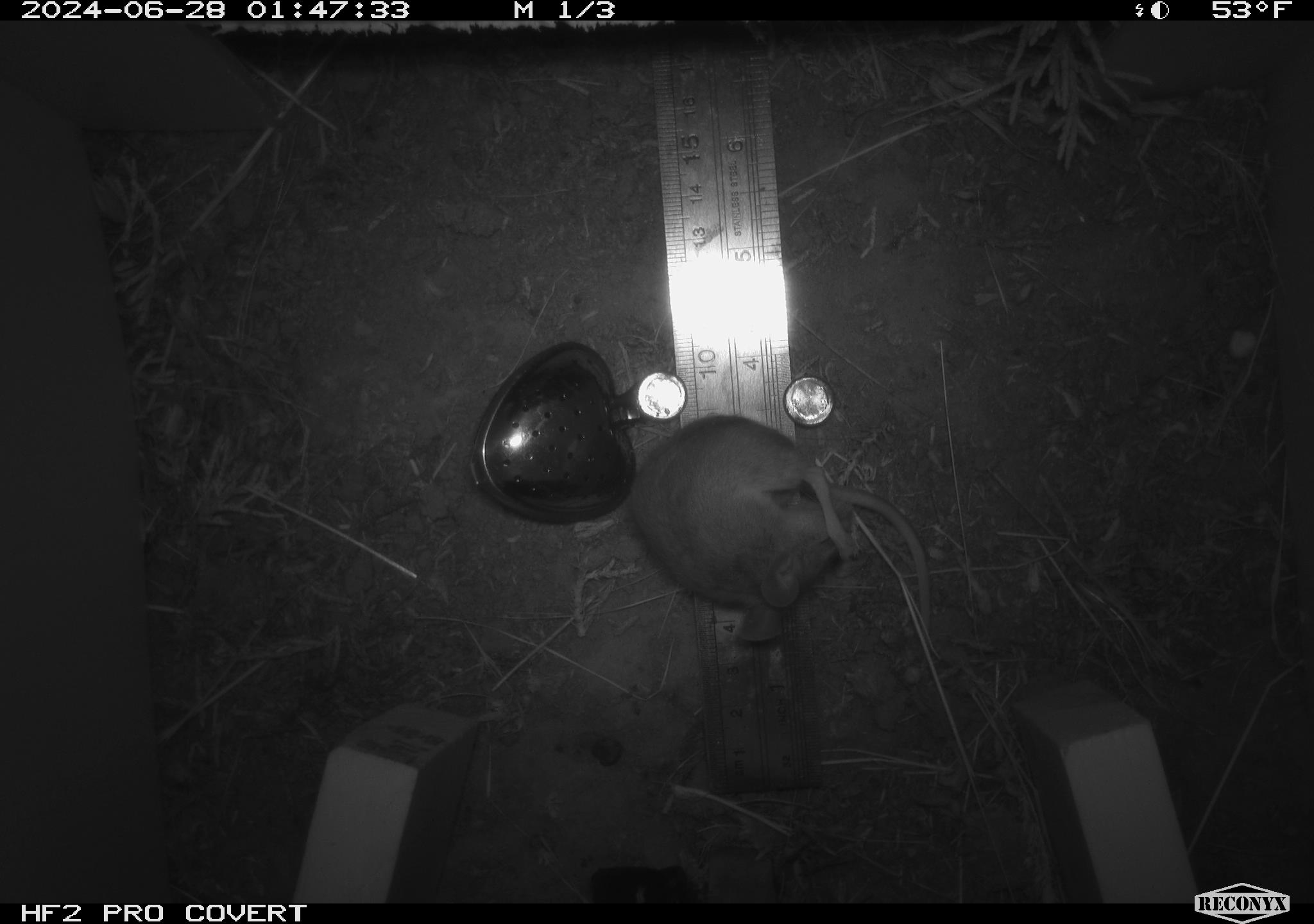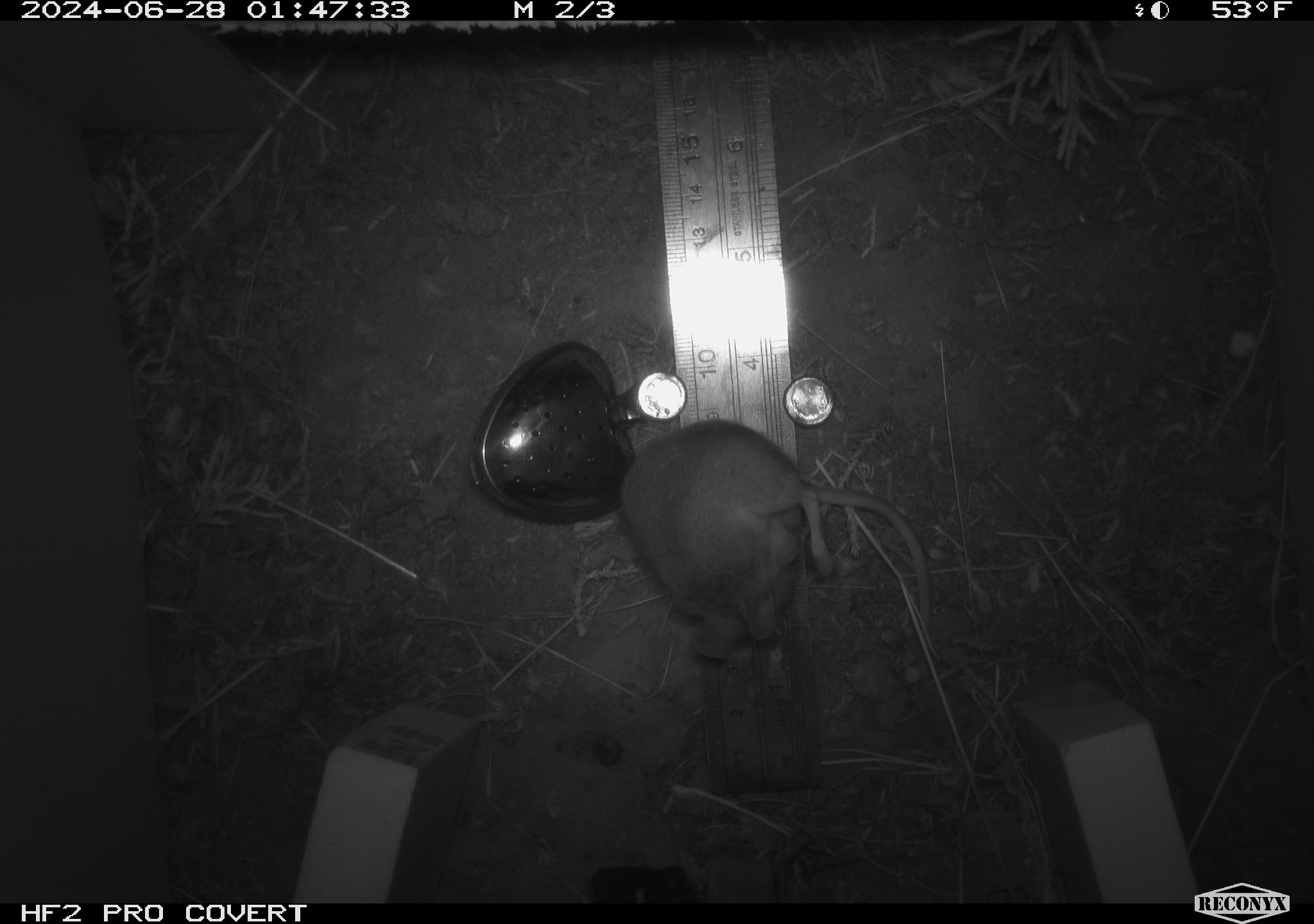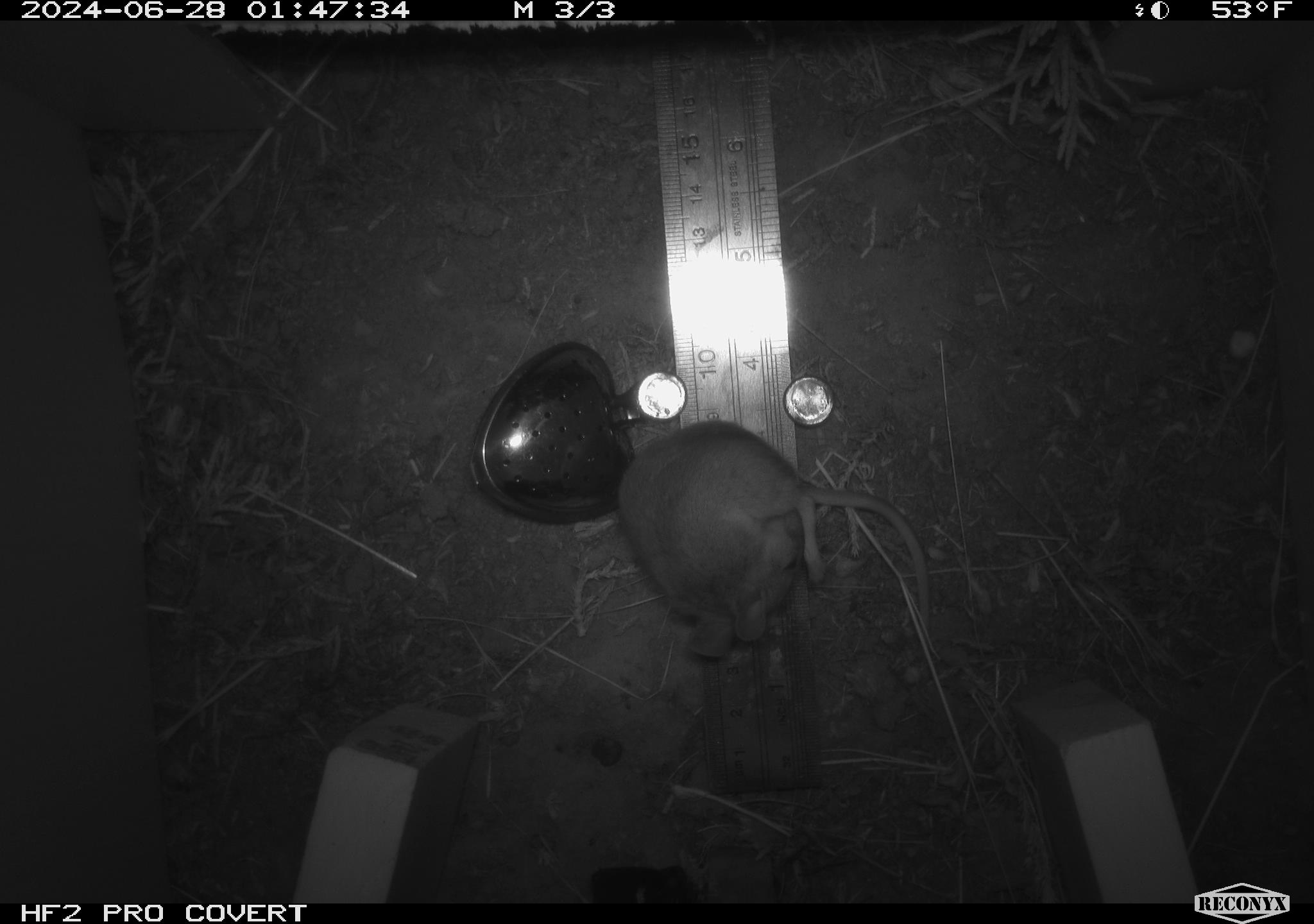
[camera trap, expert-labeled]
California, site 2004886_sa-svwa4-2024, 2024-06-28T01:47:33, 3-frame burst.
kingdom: Animalia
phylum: Chordata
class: Mammalia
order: Rodentia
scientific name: Rodentia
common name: mouse species